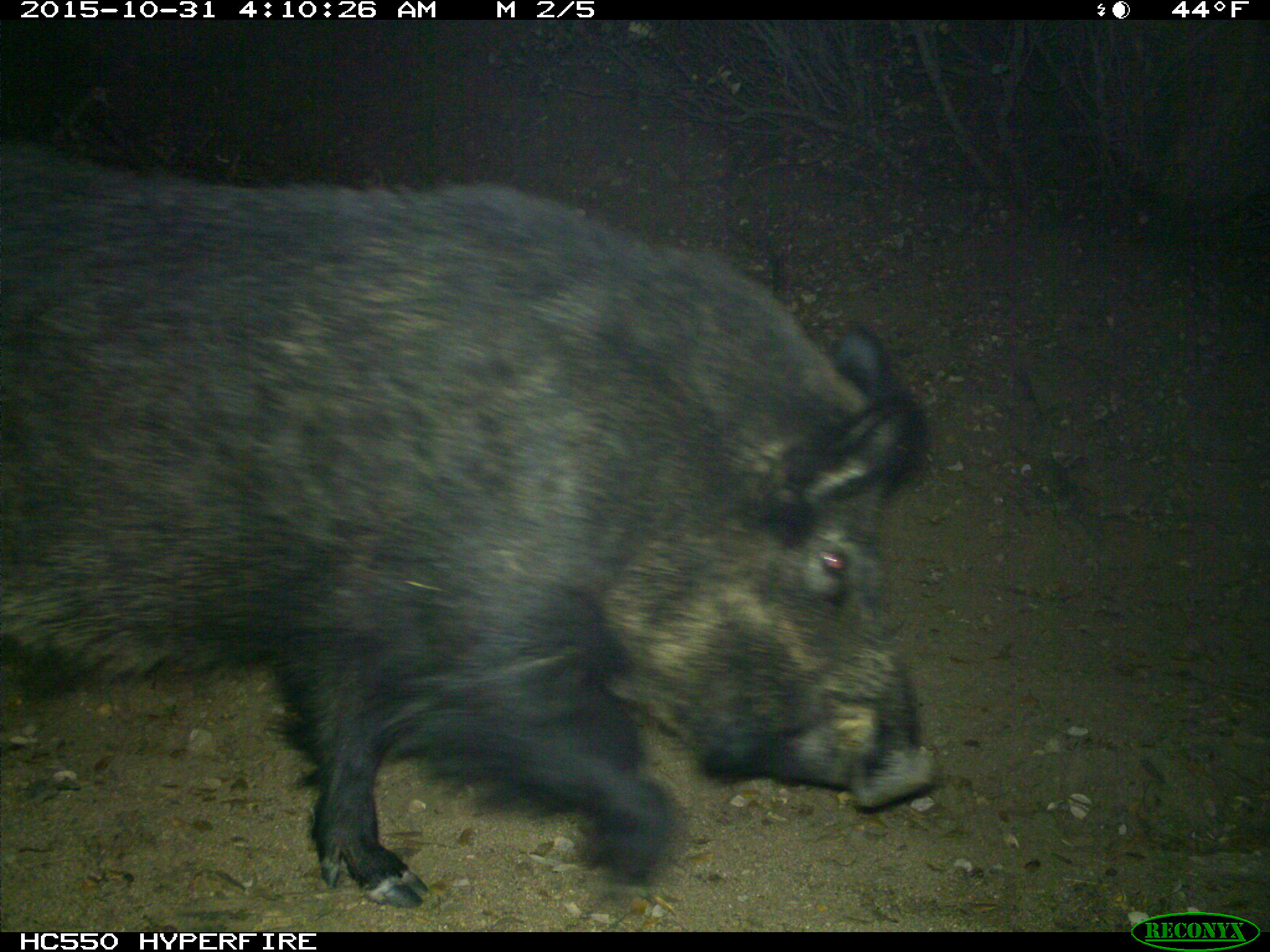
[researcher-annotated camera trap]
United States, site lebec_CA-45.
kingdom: Animalia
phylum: Chordata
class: Mammalia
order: Artiodactyla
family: Suidae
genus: Sus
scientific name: Sus scrofa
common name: wild boar